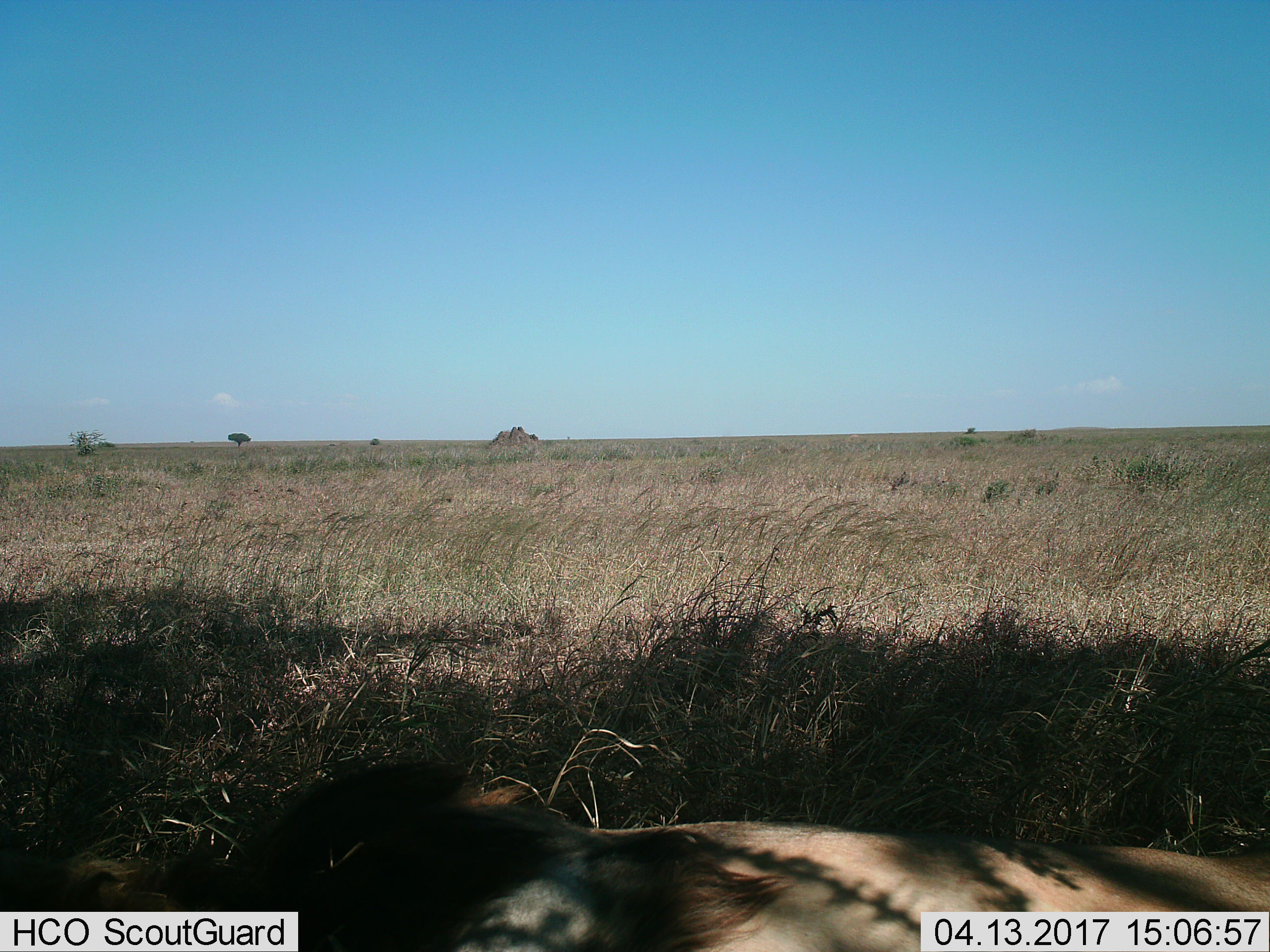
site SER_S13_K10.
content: unidentified animal